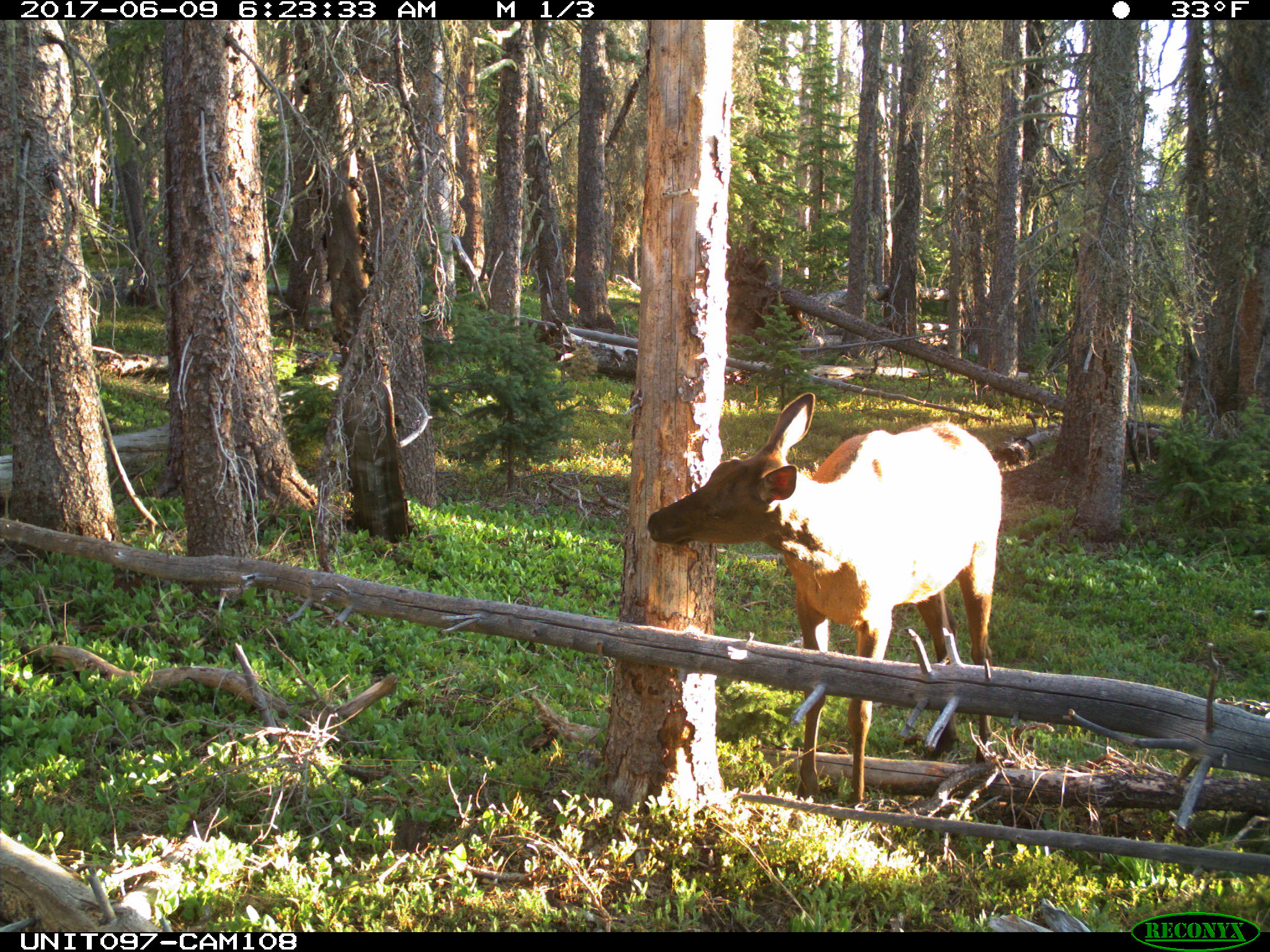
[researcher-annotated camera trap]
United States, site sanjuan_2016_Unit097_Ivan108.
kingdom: Animalia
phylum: Chordata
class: Mammalia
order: Artiodactyla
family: Cervidae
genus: Cervus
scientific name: Cervus elaphus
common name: red deer